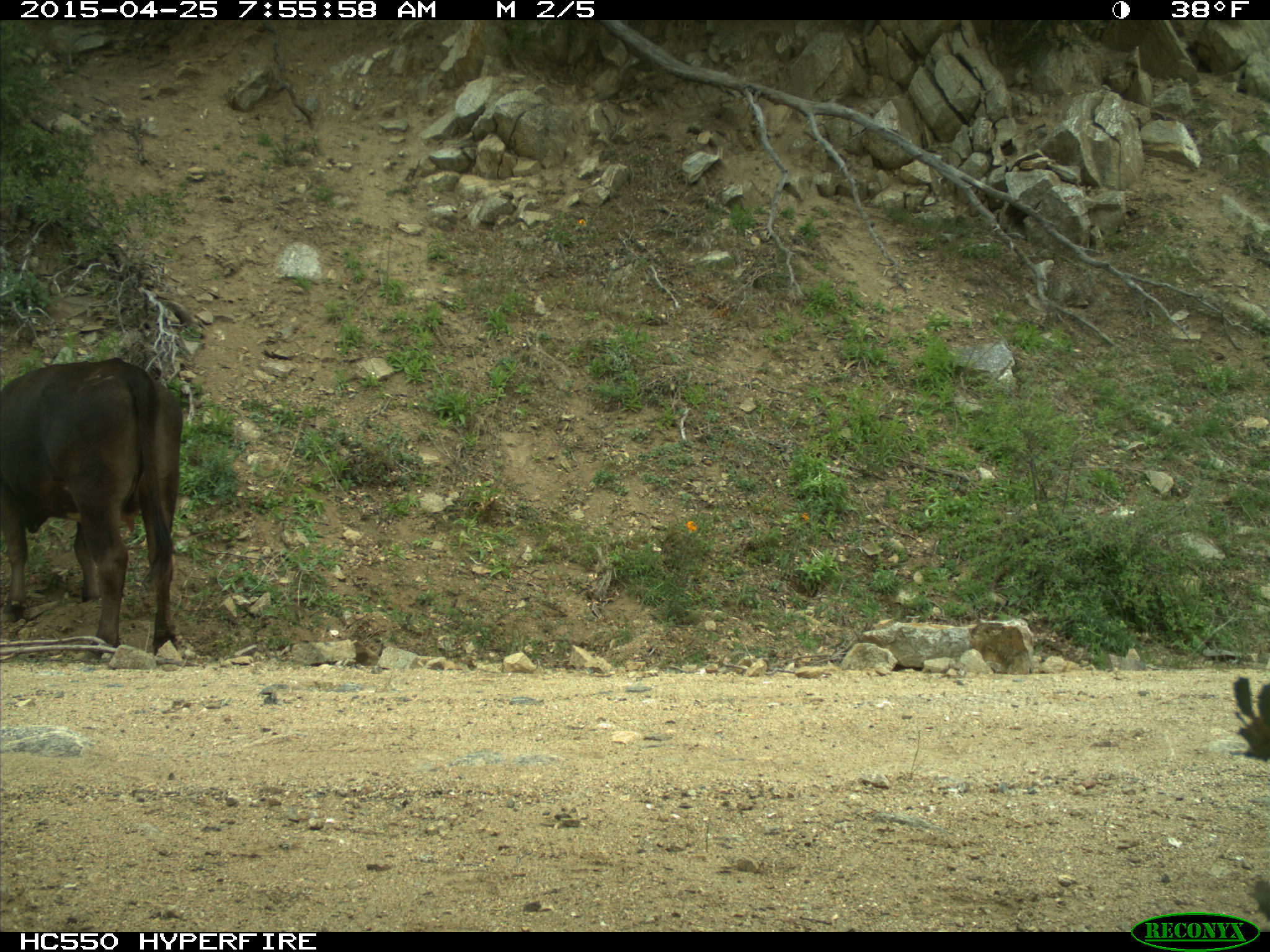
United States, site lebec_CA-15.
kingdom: Animalia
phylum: Chordata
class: Mammalia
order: Artiodactyla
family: Bovidae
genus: Bos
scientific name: Bos taurus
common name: domestic cow